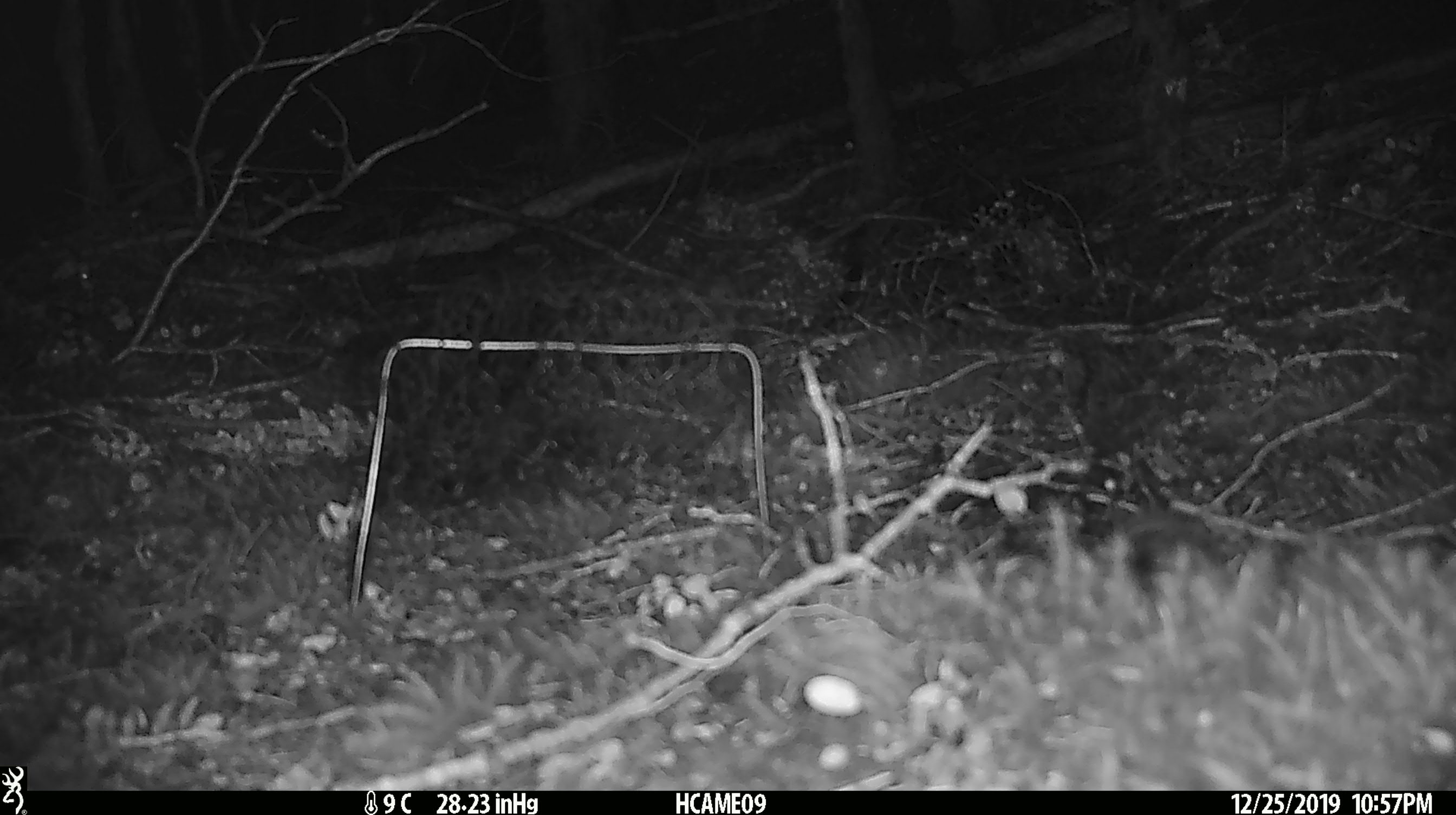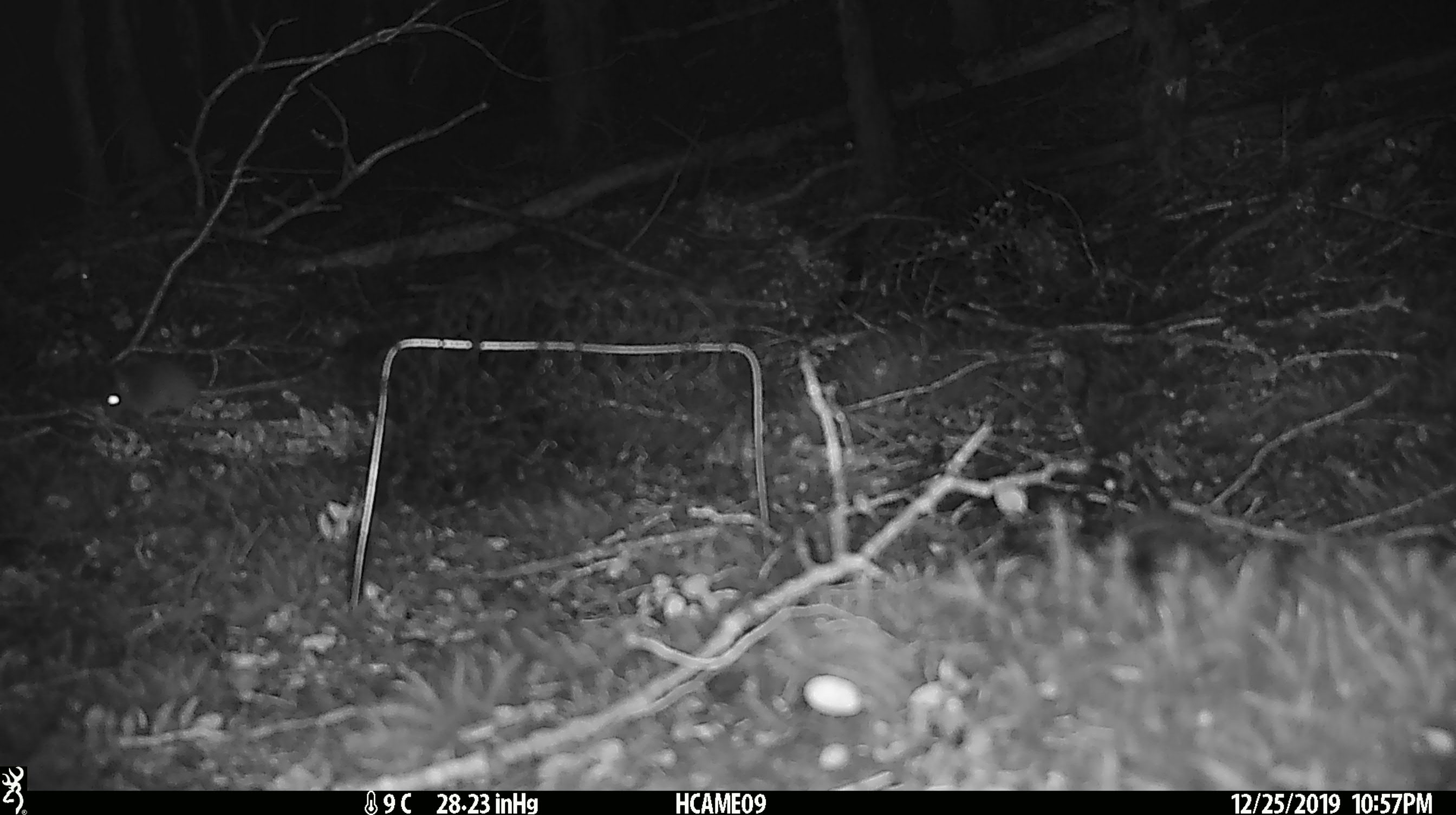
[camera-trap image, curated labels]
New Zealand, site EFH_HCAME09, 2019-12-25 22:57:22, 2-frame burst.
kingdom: Animalia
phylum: Chordata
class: Mammalia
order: Rodentia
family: Muridae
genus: Mus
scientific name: Mus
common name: mouse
Mouse (Mus).